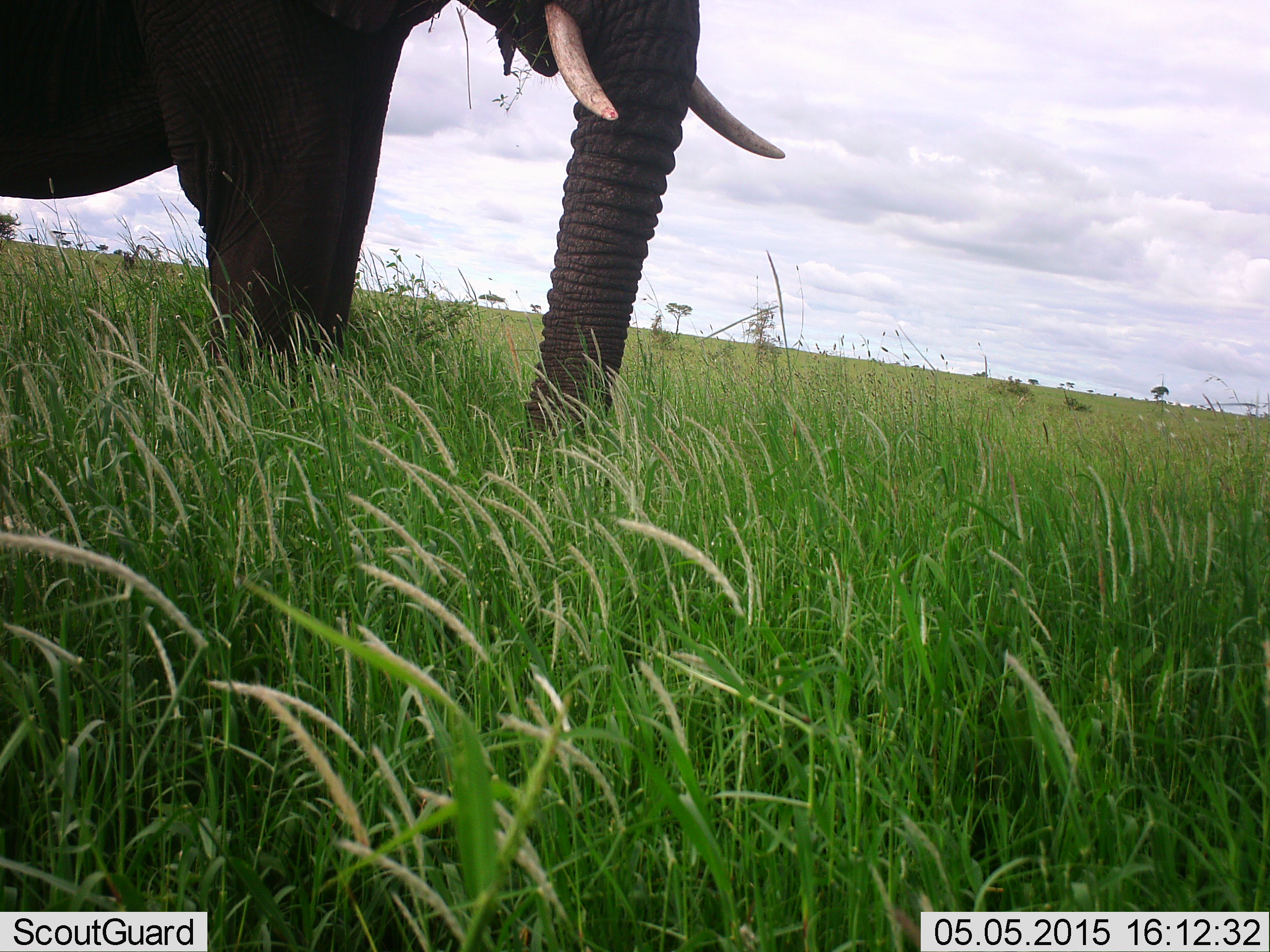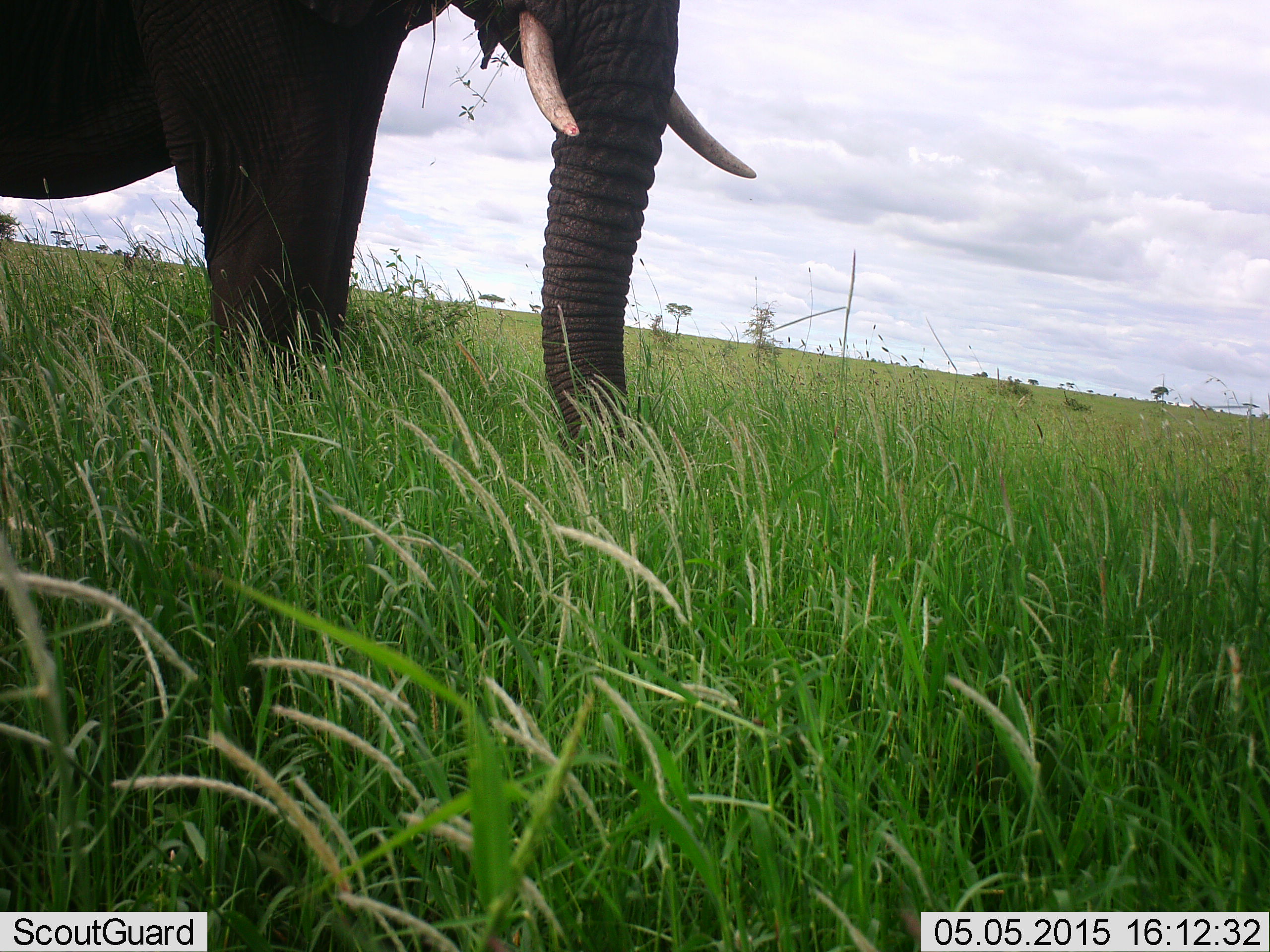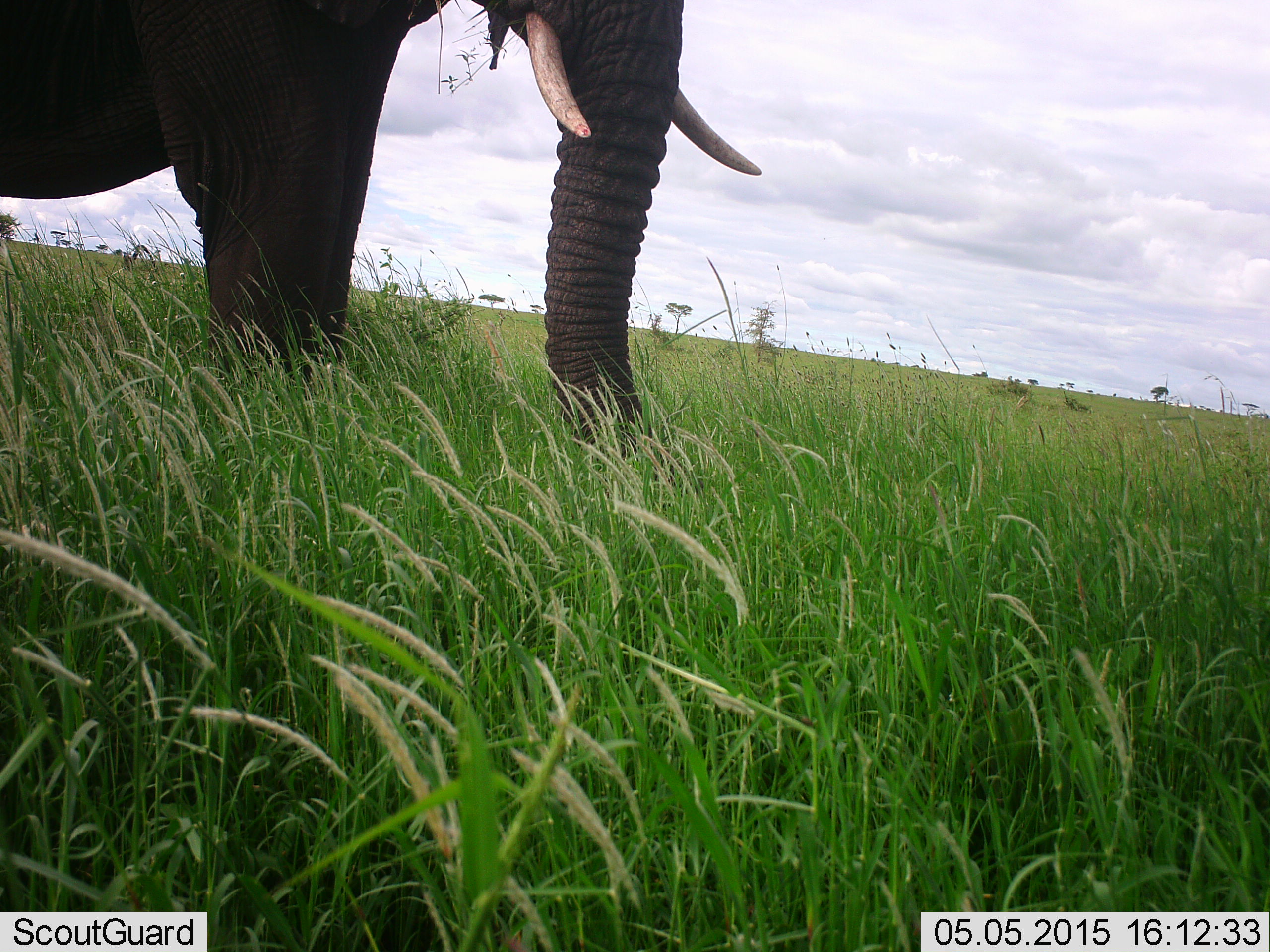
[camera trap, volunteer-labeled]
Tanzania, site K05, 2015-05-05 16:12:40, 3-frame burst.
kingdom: Animalia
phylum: Chordata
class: Mammalia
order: Proboscidea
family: Elephantidae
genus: Loxodonta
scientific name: Loxodonta africana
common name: african bush elephant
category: elephant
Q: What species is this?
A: Elephant (african bush elephant) (Loxodonta africana).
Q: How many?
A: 1.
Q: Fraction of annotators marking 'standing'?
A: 70%.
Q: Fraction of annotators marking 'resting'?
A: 0%.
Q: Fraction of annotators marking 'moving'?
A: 10%.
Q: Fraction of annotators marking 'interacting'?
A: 0%.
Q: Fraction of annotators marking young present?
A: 0%.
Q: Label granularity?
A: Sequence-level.